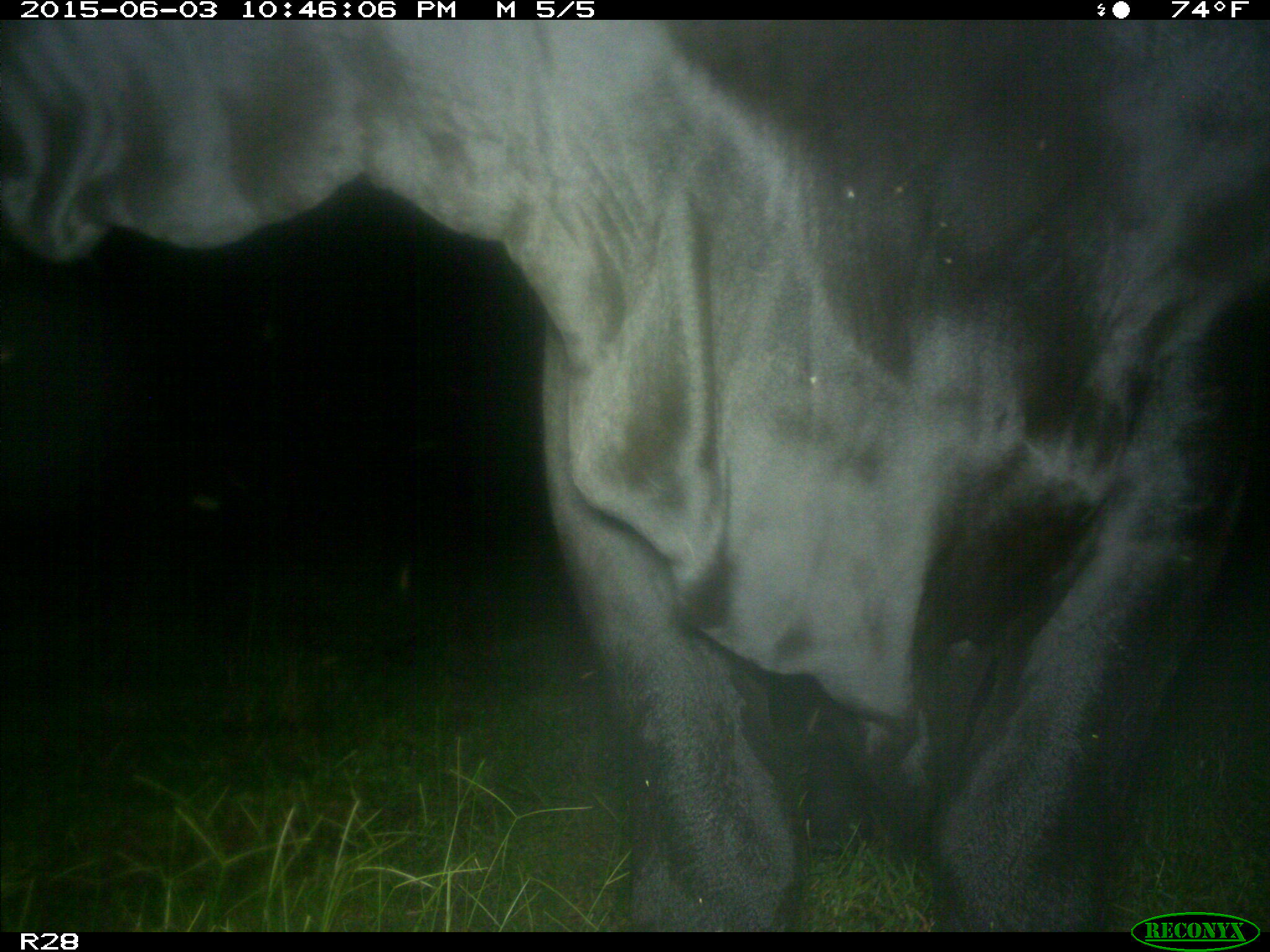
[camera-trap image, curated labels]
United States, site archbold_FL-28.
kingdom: Animalia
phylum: Chordata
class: Mammalia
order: Artiodactyla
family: Bovidae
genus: Bos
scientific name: Bos taurus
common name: domestic cow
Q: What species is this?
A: Bos taurus (domestic cow).